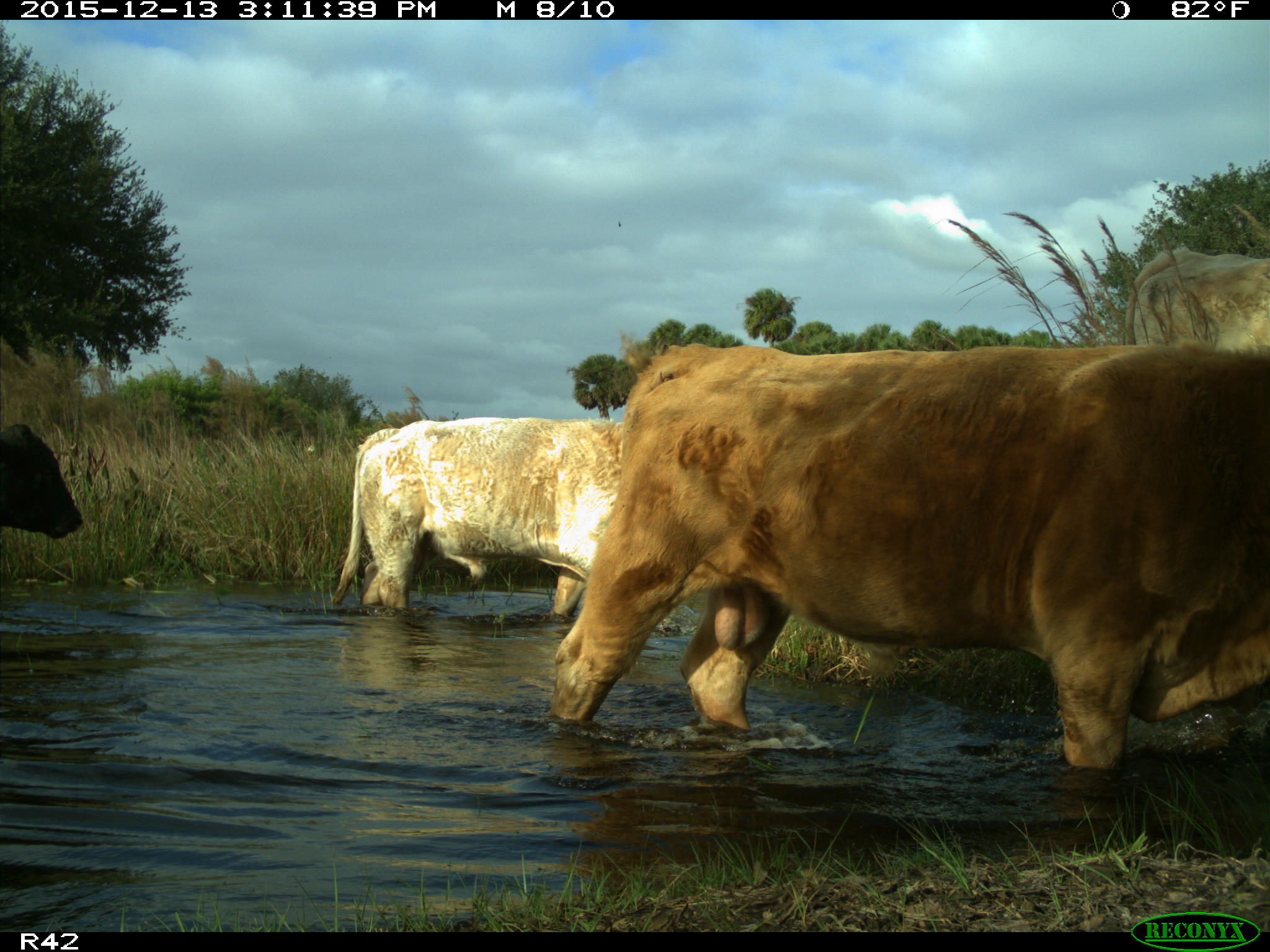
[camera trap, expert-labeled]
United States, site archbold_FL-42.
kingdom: Animalia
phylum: Chordata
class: Mammalia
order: Artiodactyla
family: Bovidae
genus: Bos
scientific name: Bos taurus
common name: domestic cow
Bos taurus (domestic cow).